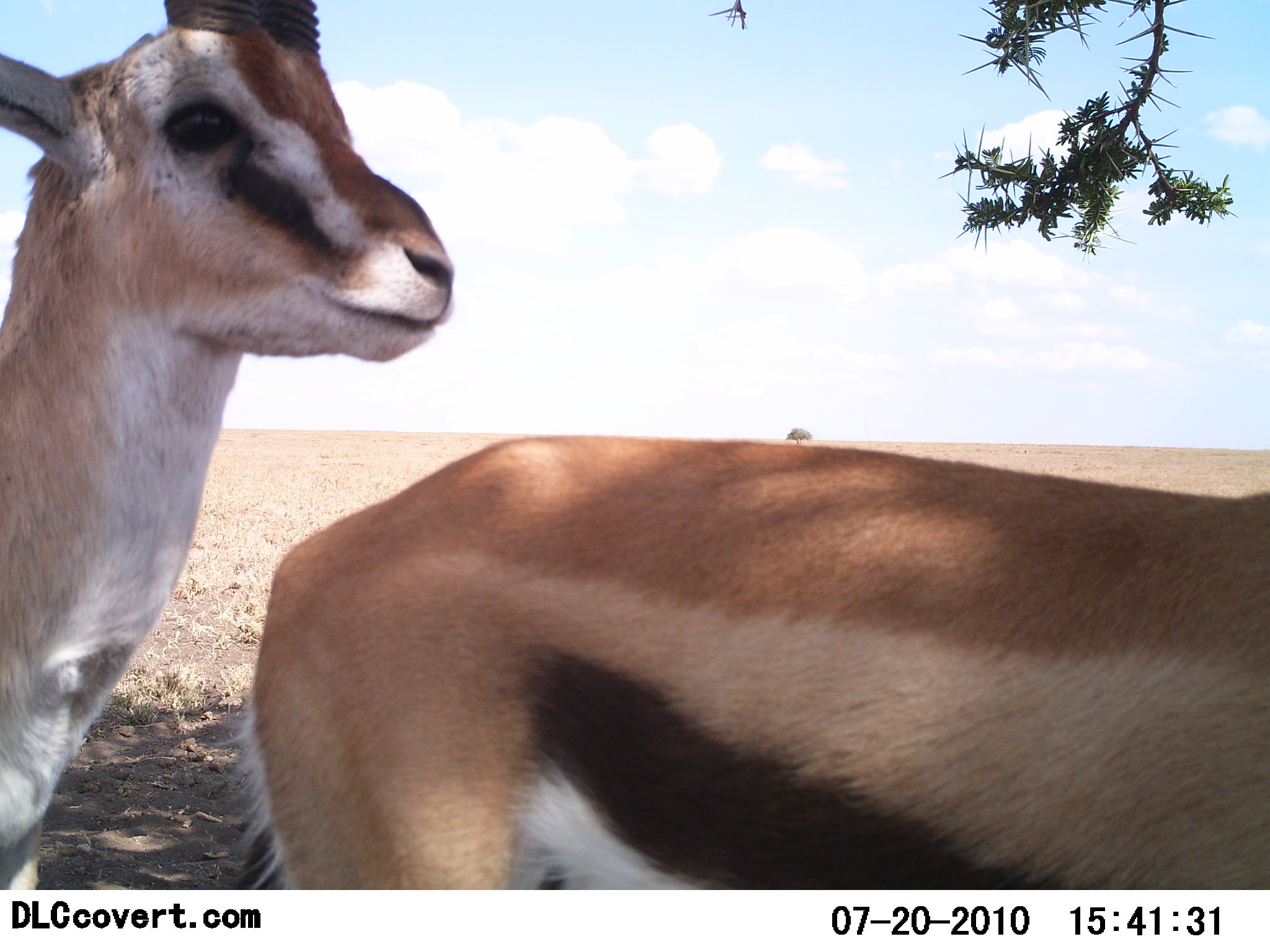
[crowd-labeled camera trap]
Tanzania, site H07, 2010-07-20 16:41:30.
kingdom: Animalia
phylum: Chordata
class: Mammalia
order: Artiodactyla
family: Bovidae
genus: Eudorcas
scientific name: Eudorcas thomsonii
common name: thomson's gazelle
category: gazellethomsons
Gazellethomsons (thomson's gazelle) (Eudorcas thomsonii), count 2. Behavior (volunteer vote fractions): standing 92%, resting 0%, moving 8%, interacting 0%. Young present (vote fraction): 0%. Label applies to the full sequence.